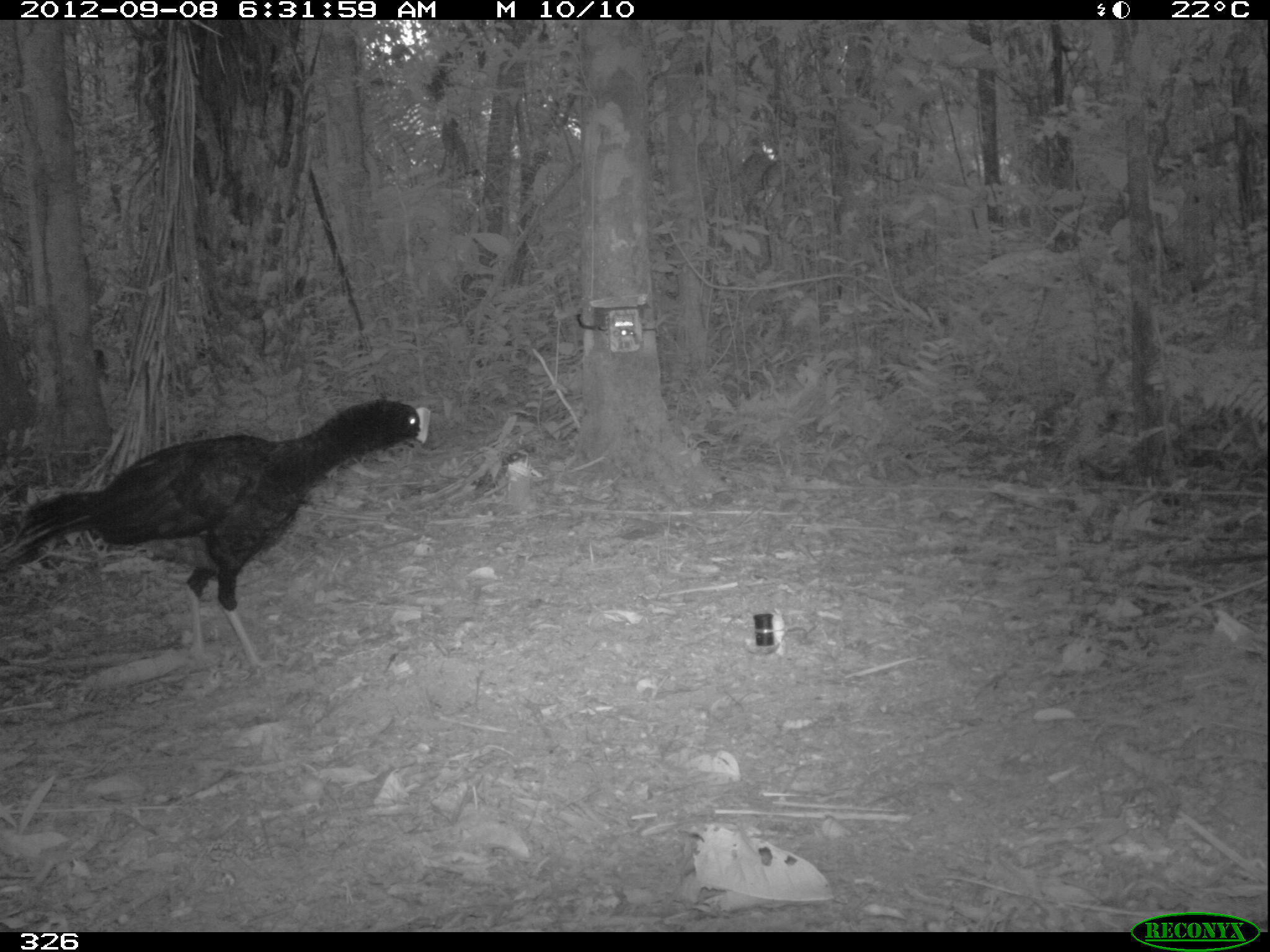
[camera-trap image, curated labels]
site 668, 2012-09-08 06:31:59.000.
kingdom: Animalia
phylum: Chordata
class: Aves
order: Galliformes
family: Cracidae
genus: Mitu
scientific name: Mitu tuberosum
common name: razor-billed curassow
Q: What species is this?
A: Mitu tuberosum (razor-billed curassow).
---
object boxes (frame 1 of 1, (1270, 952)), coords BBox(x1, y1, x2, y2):
mitu tuberosum: BBox(8, 401, 430, 676)